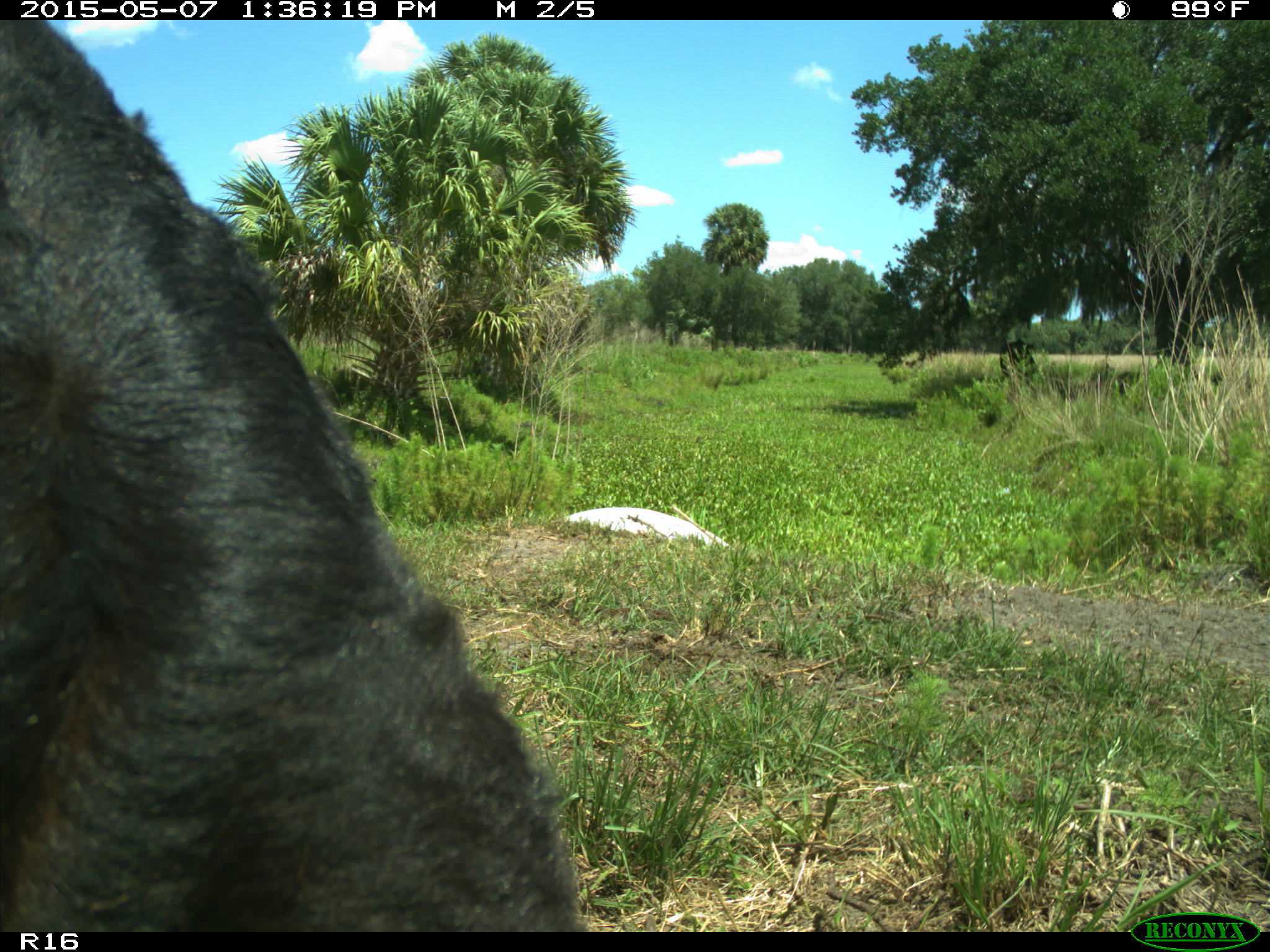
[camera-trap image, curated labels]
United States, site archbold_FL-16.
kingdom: Animalia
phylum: Chordata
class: Mammalia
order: Artiodactyla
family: Bovidae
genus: Bos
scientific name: Bos taurus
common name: domestic cow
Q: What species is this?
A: Bos taurus (domestic cow).